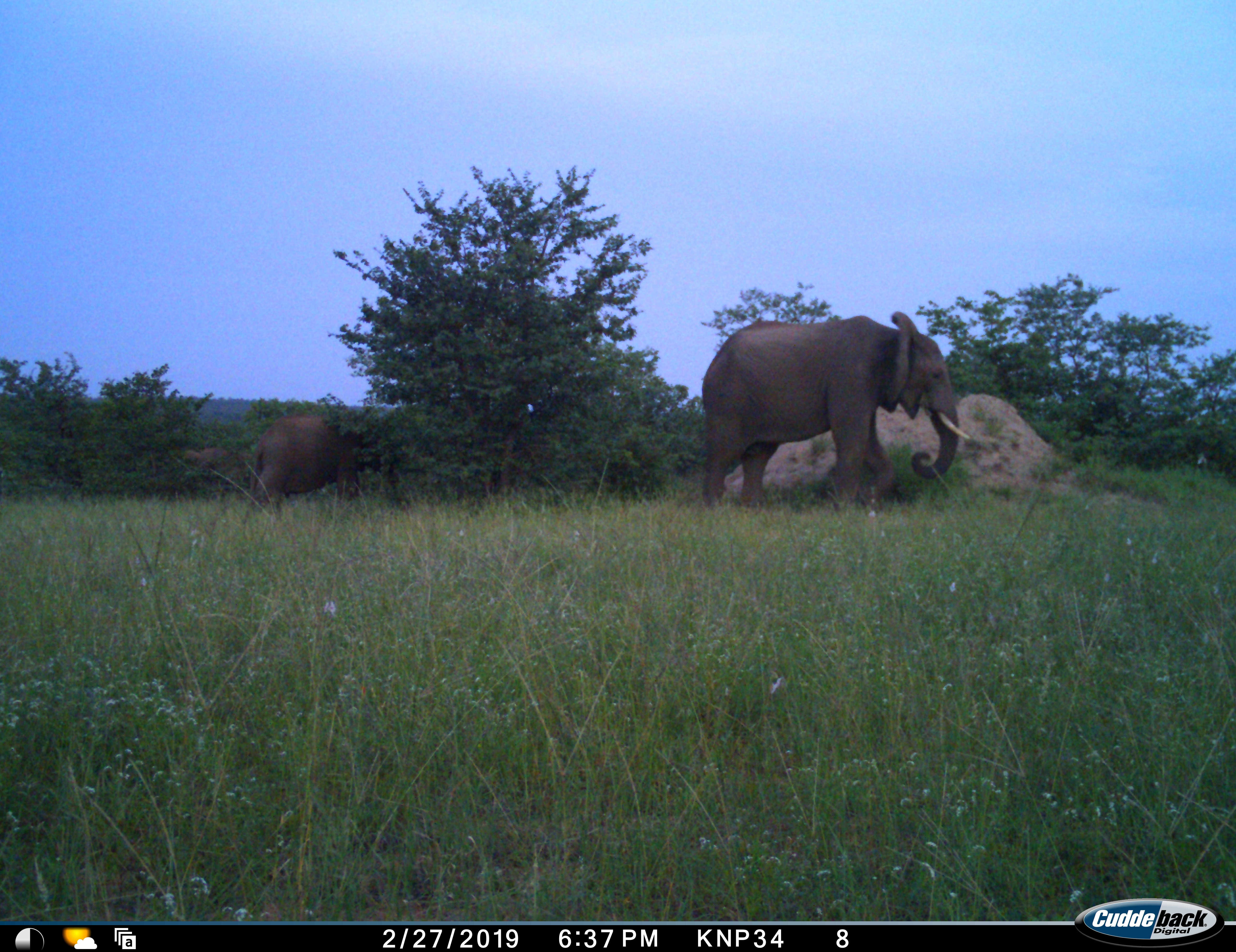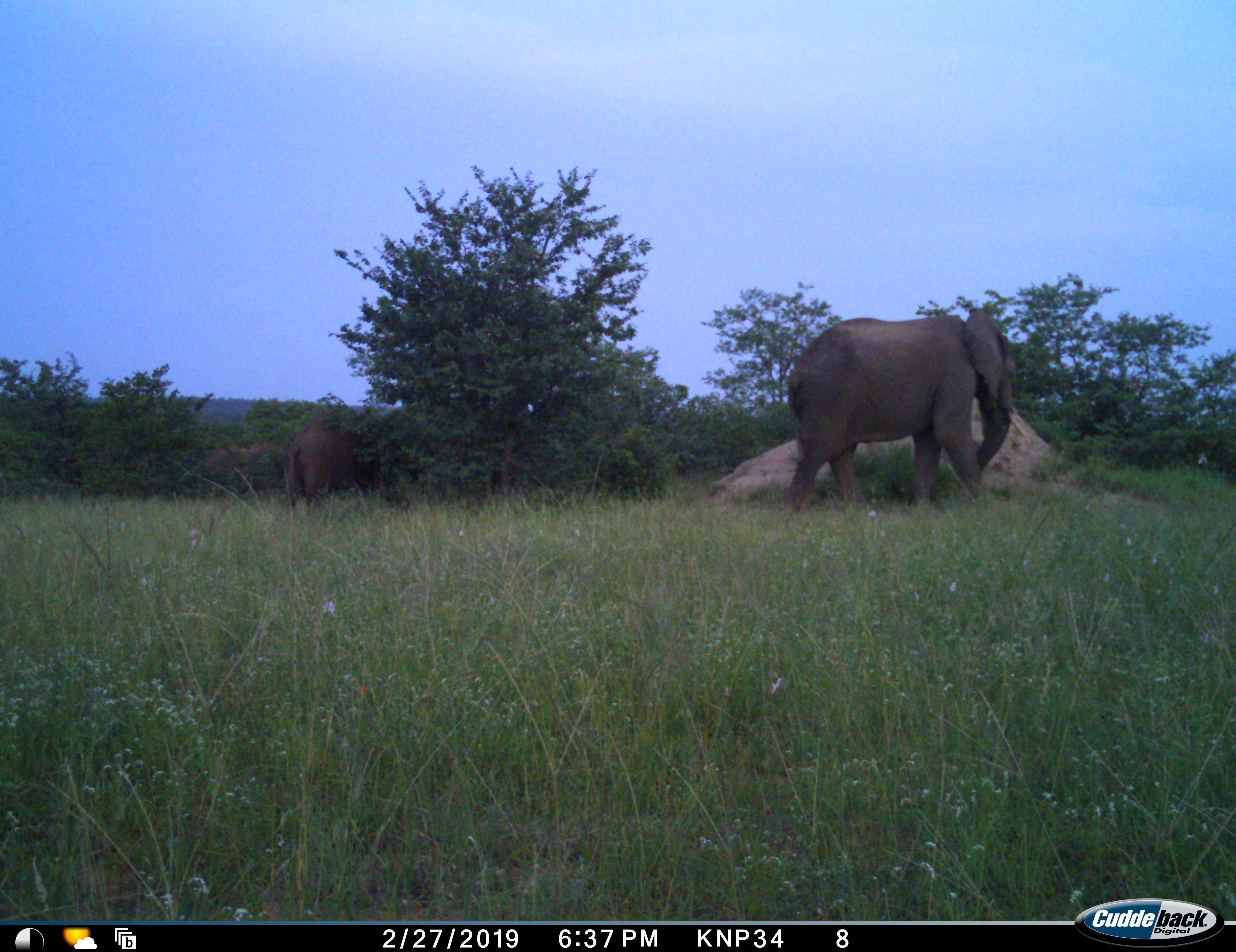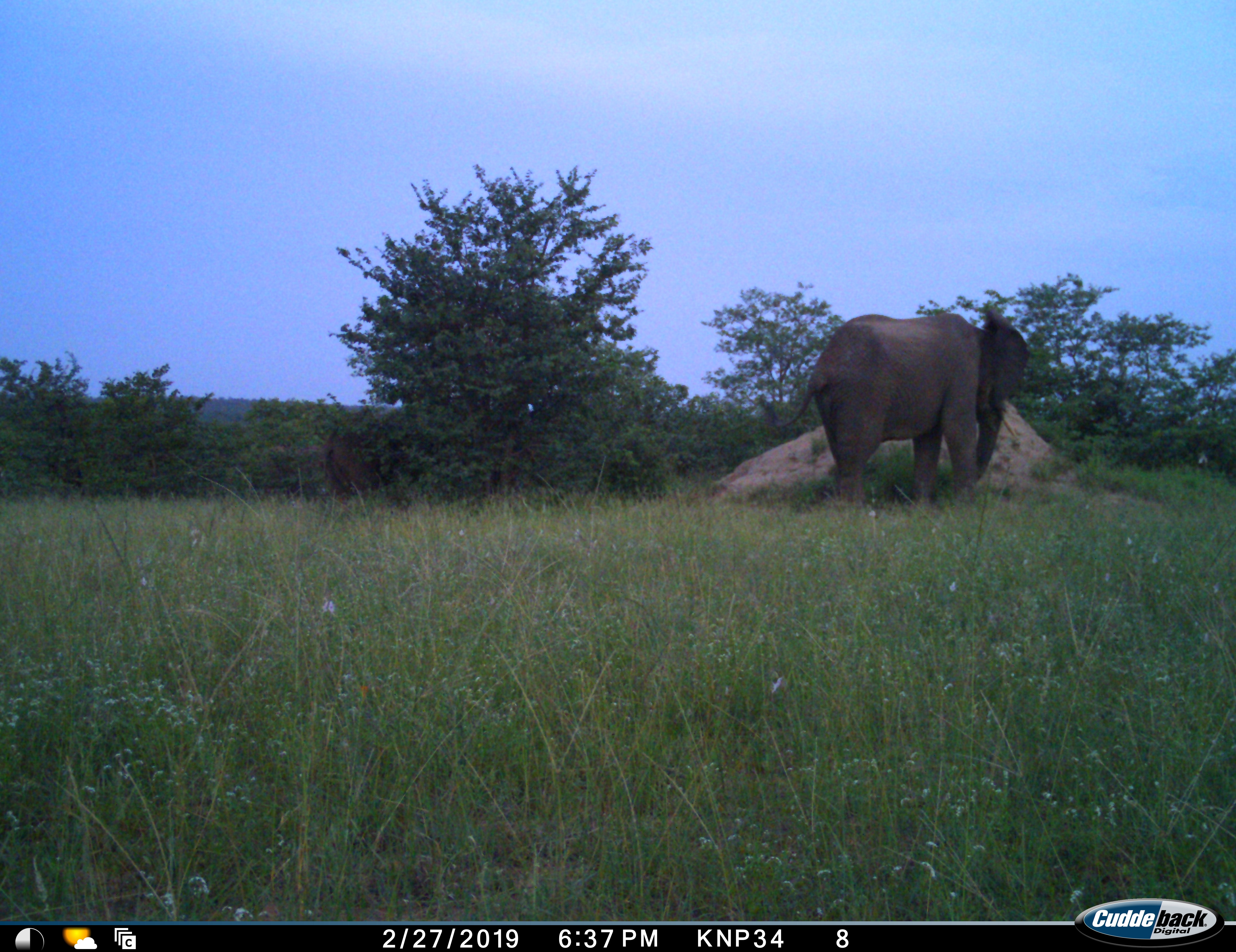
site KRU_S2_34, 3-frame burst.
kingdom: Animalia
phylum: Chordata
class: Mammalia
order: Proboscidea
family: Elephantidae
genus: Loxodonta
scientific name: Loxodonta africana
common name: african bush elephant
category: elephant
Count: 2.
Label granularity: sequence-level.